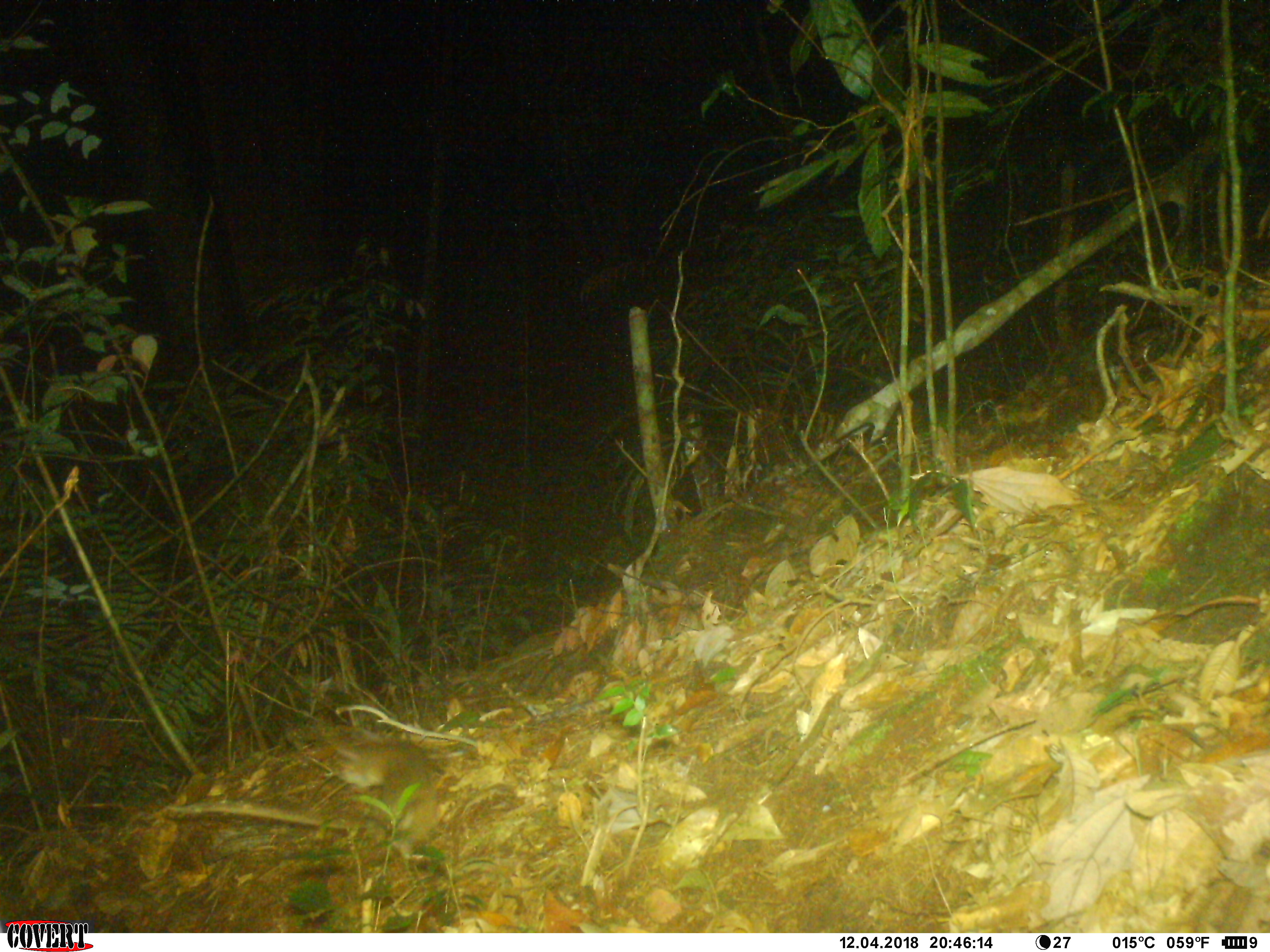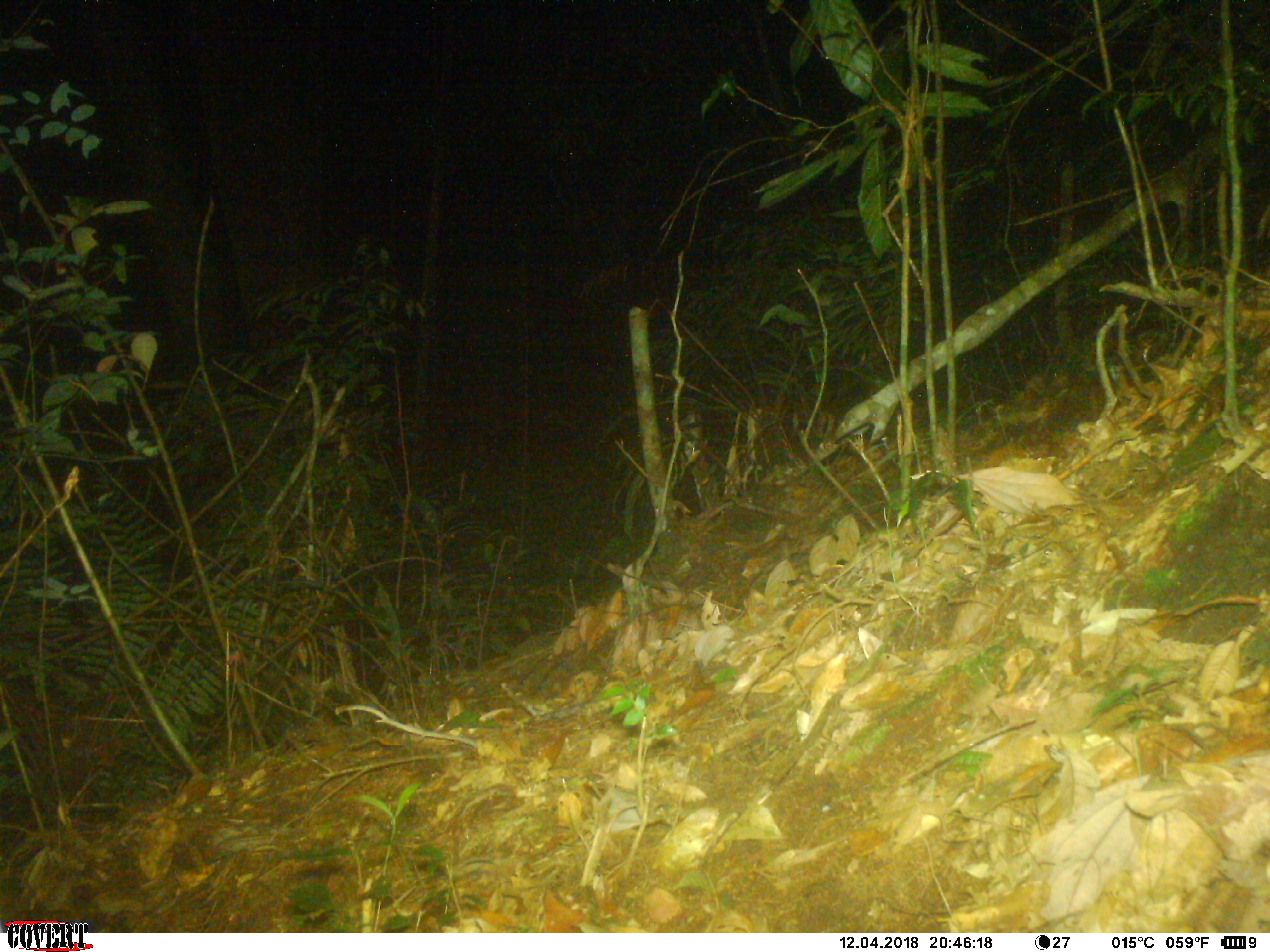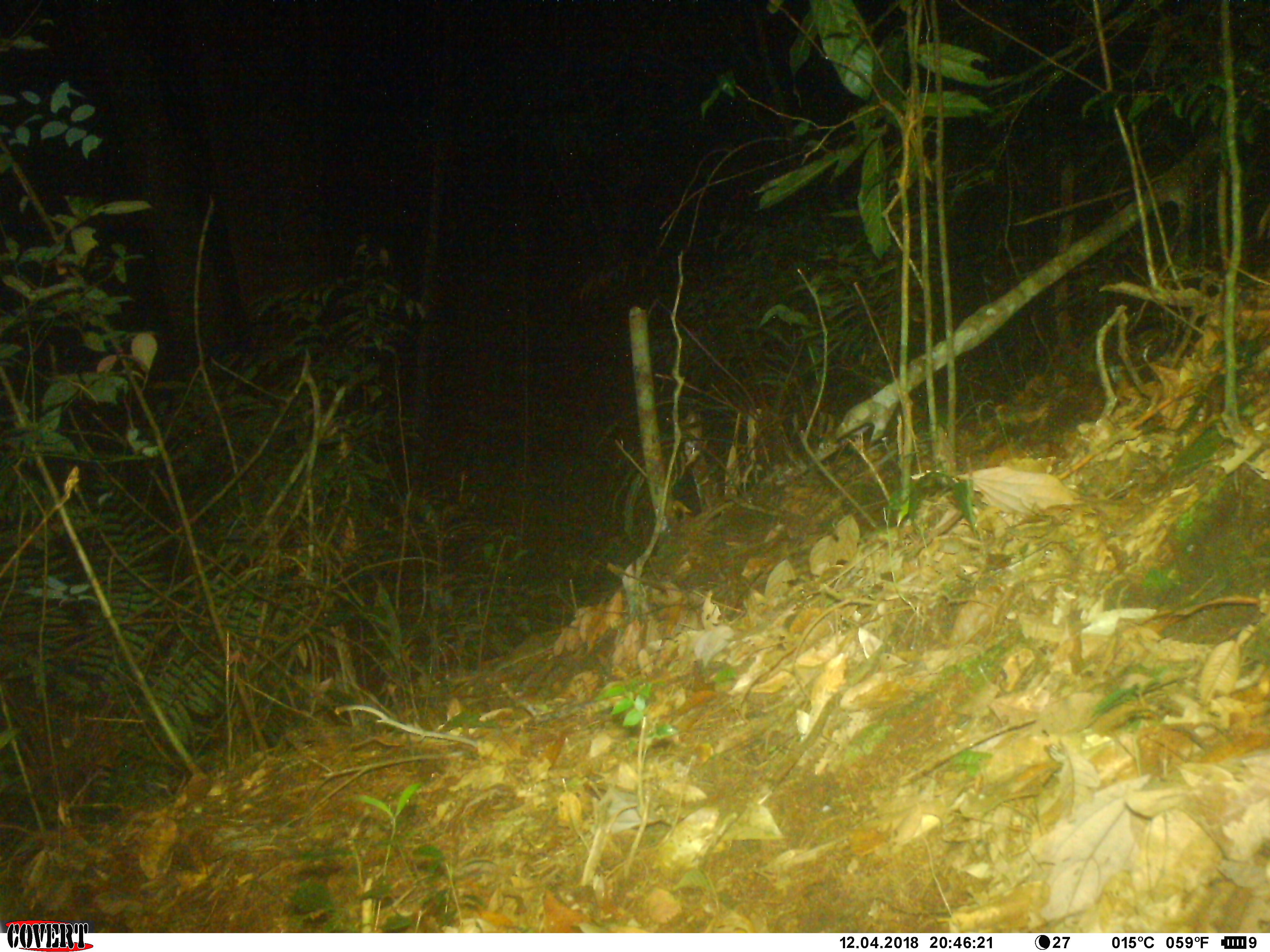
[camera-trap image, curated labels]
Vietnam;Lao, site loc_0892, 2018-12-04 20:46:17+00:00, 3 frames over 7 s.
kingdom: Animalia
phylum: Chordata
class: Mammalia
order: Rodentia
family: Muridae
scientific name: Muridae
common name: old-world mice and rats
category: unidentified murid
Unidentified murid (old-world mice and rats) (Muridae). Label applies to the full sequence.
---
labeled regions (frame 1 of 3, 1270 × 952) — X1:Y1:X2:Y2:
unidentified murid: 333:726:439:864